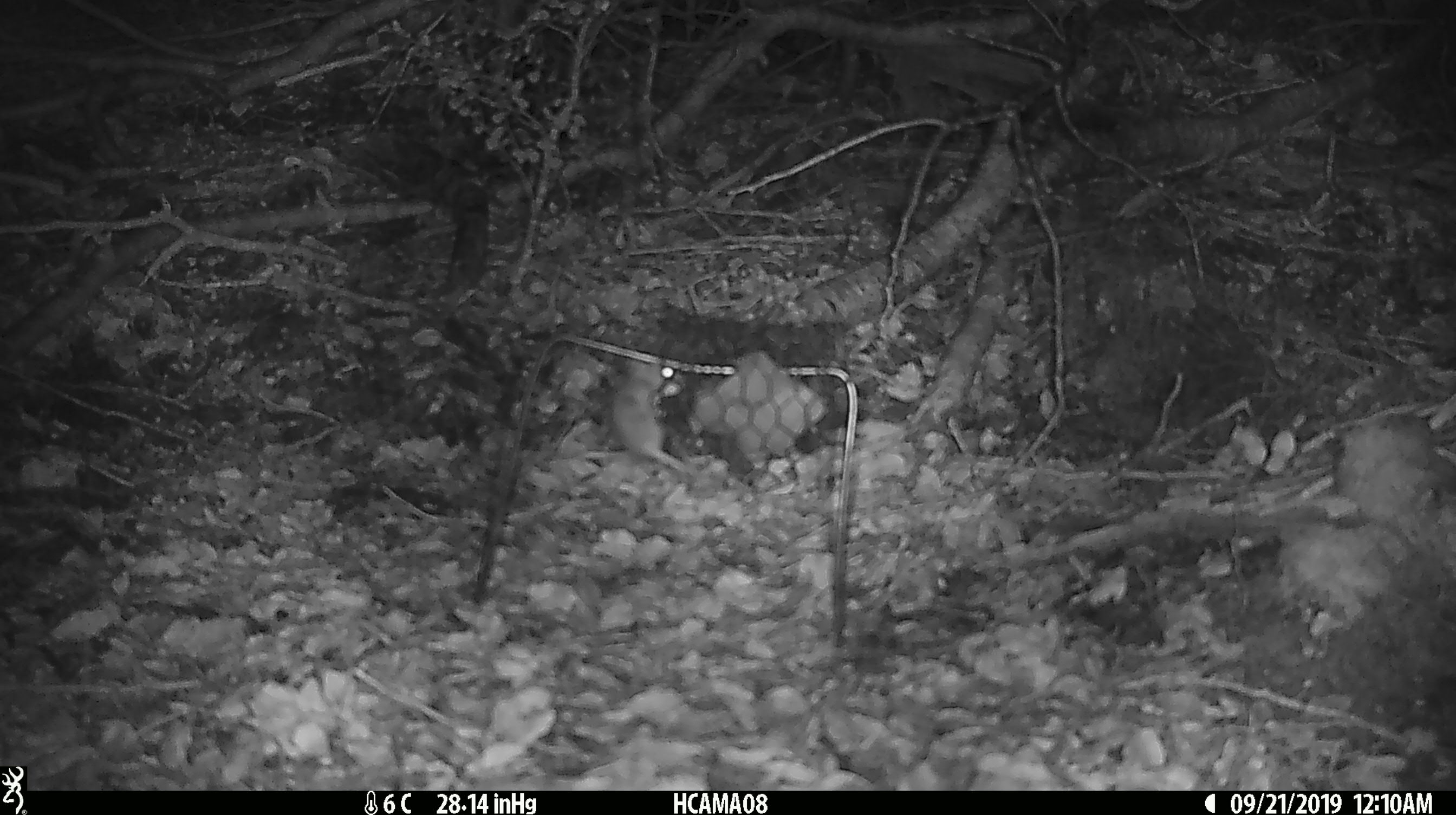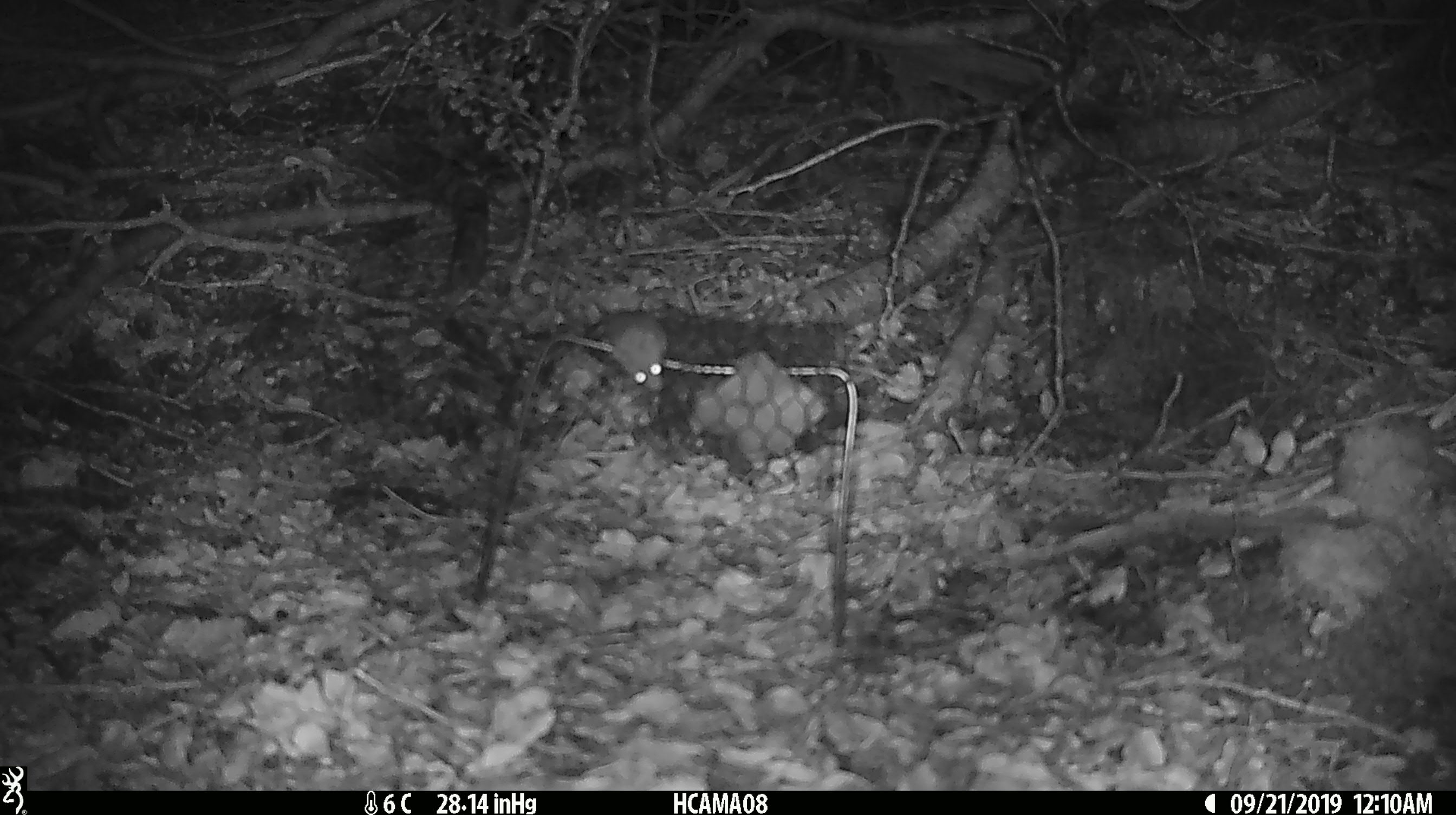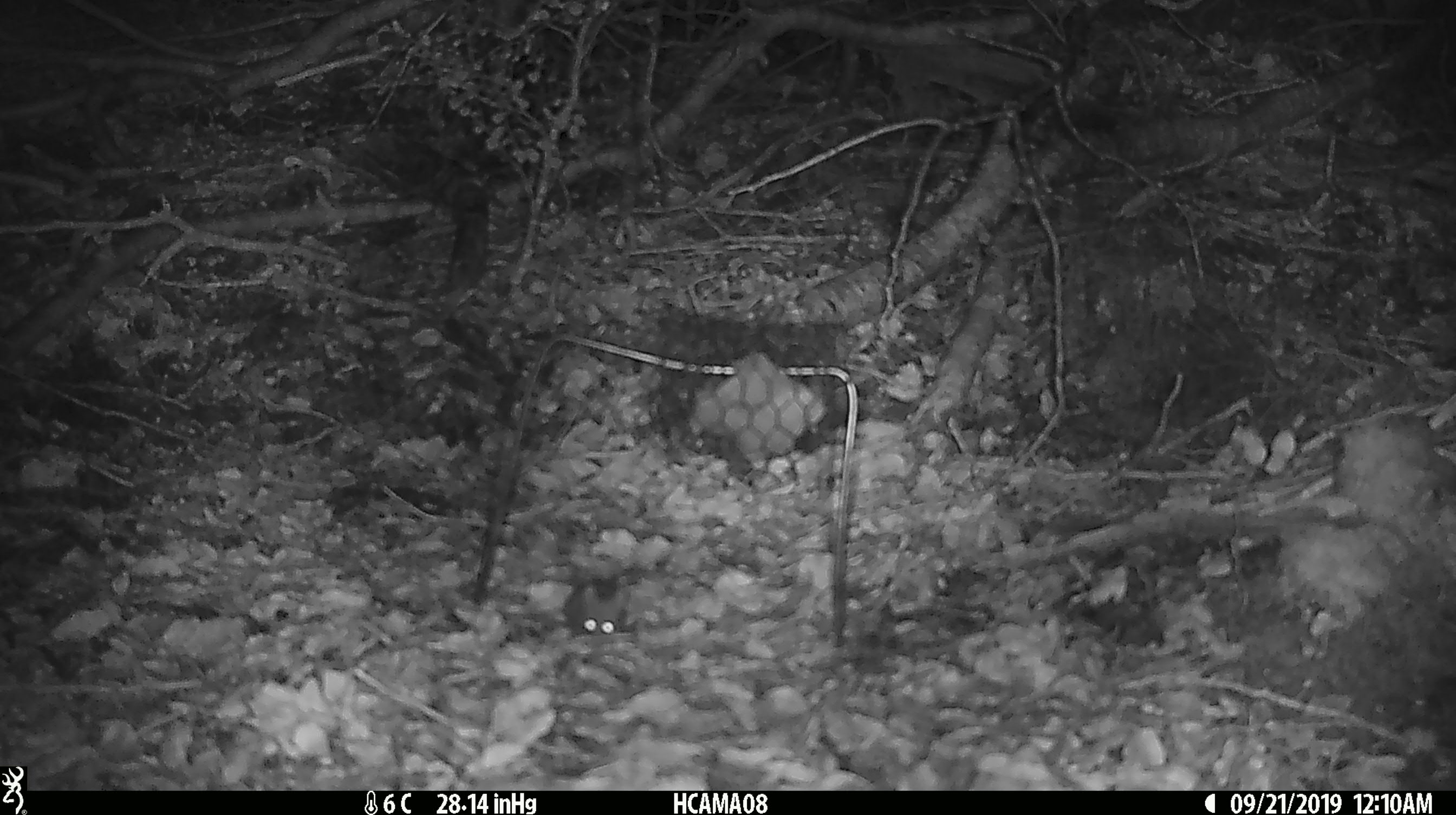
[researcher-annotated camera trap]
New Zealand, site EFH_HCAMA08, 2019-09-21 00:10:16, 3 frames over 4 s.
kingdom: Animalia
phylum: Chordata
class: Mammalia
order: Rodentia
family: Muridae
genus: Mus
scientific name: Mus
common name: mouse